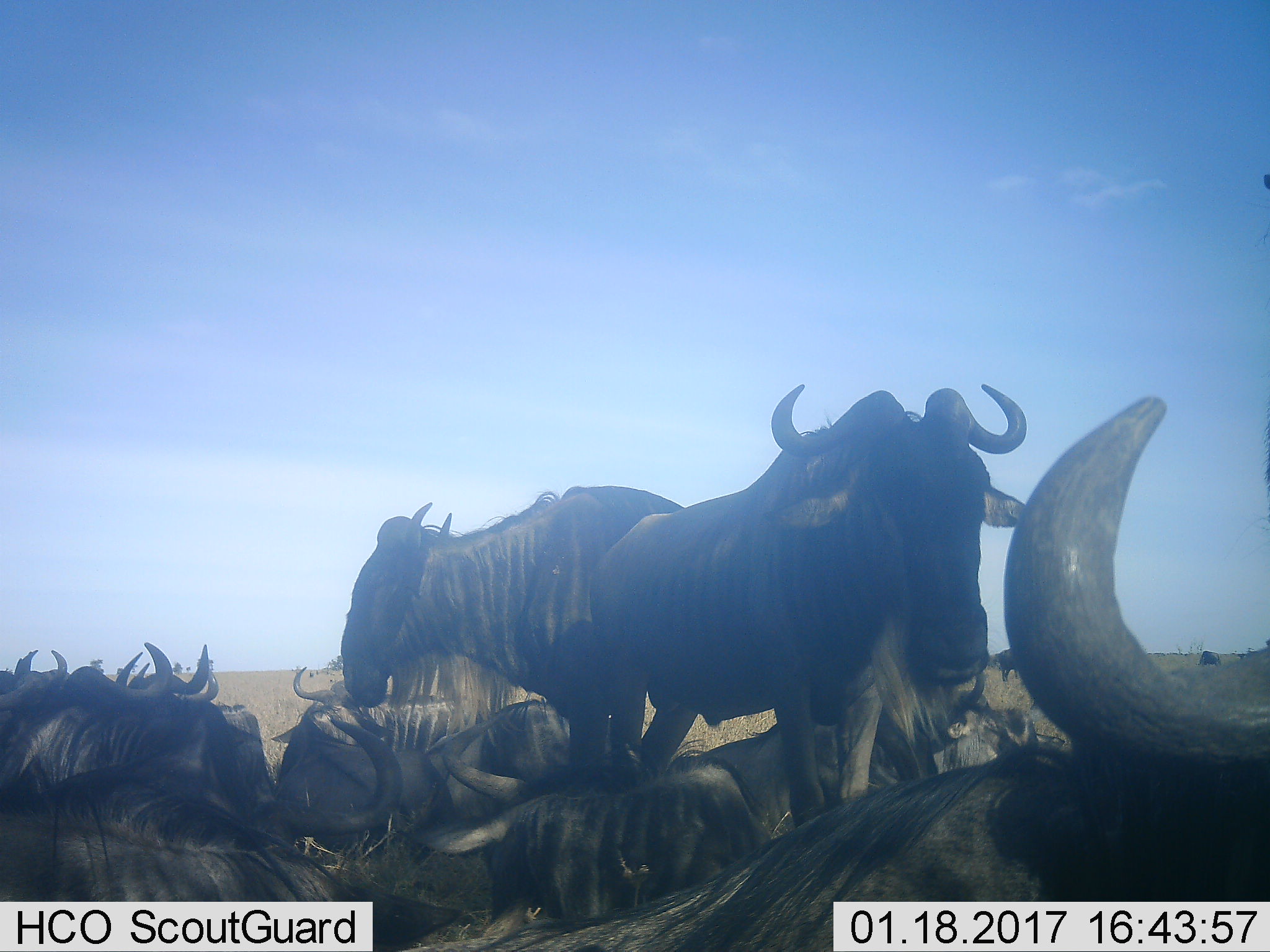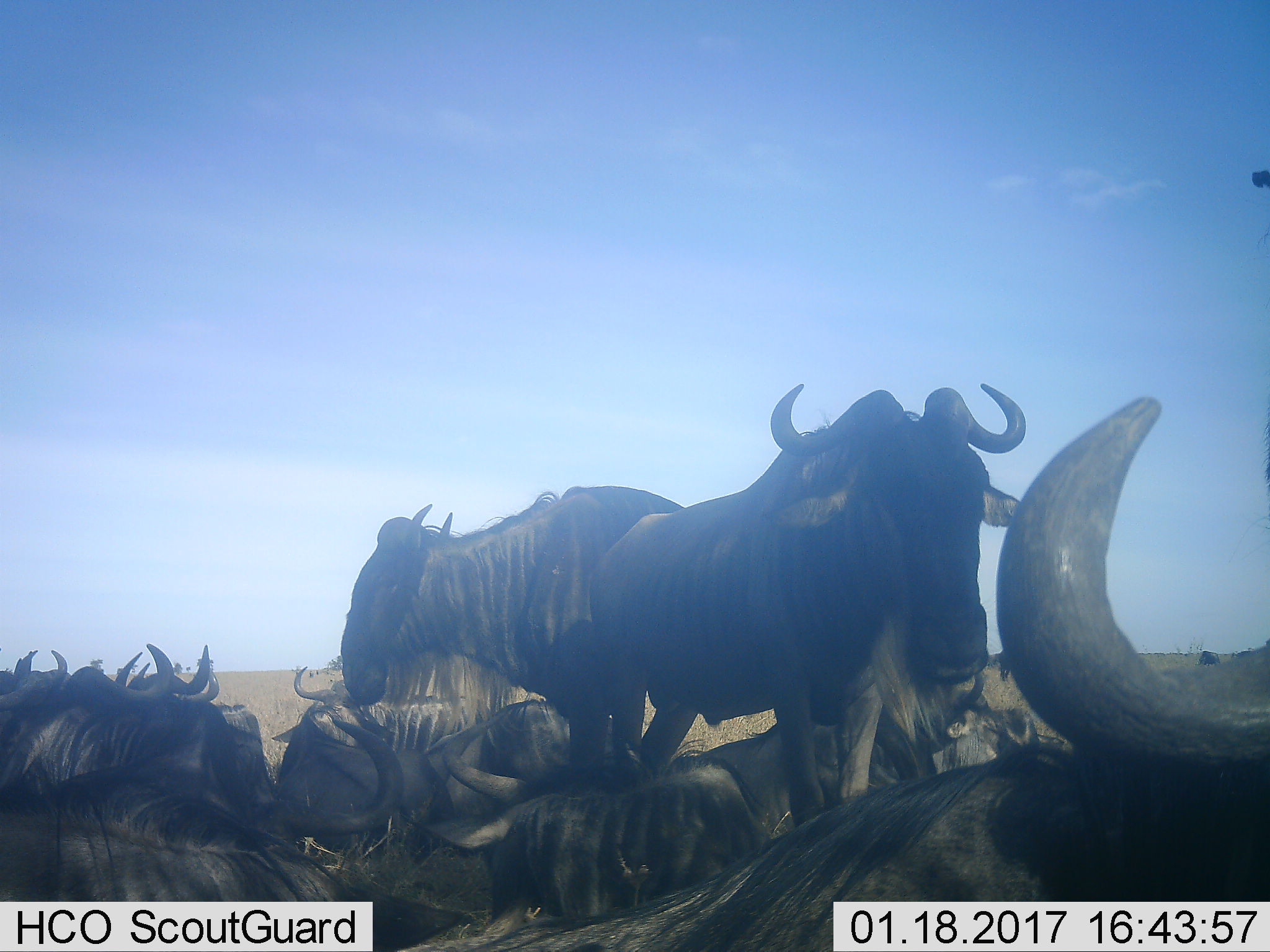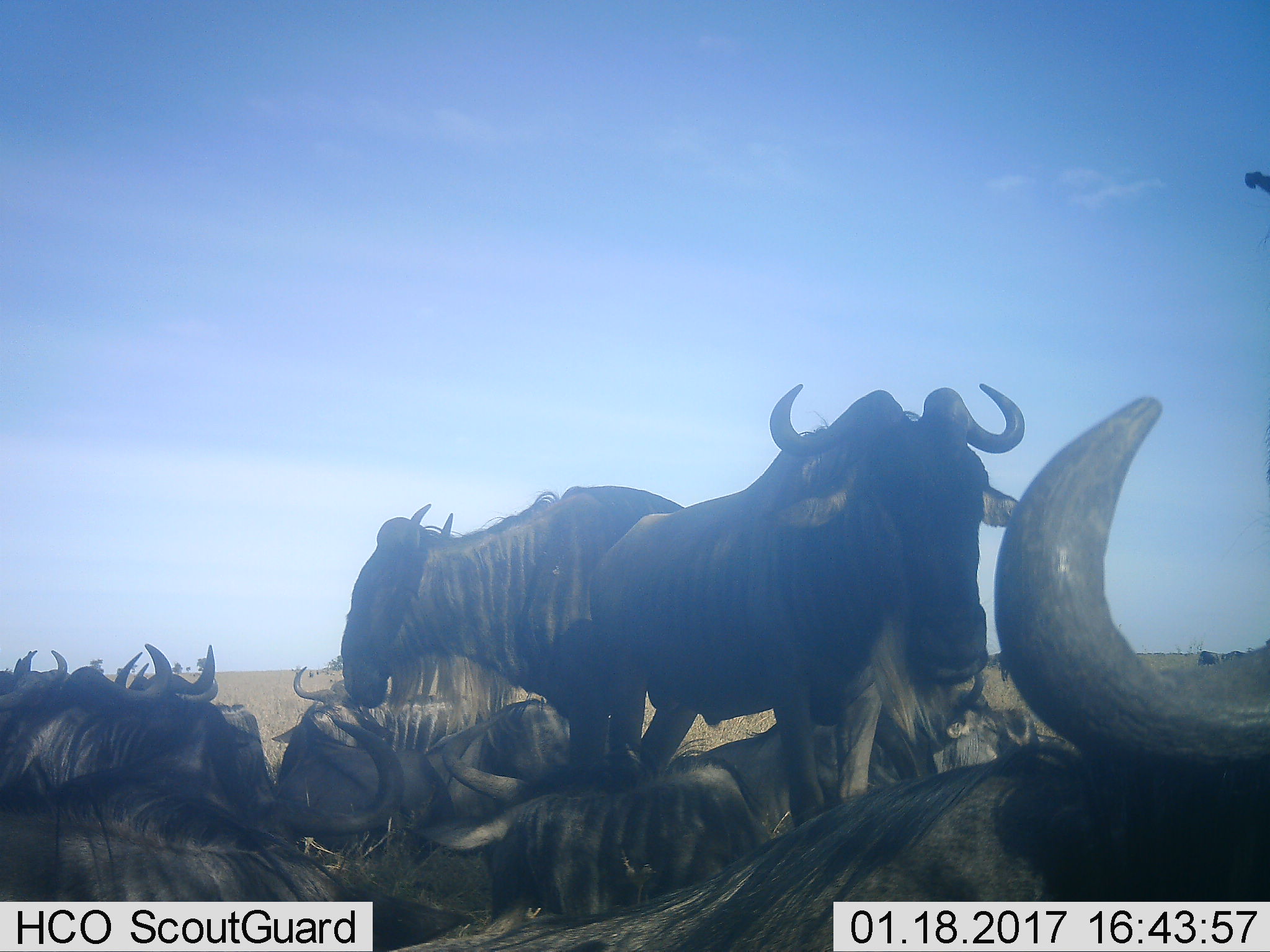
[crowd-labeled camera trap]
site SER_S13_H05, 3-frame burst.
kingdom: Animalia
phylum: Chordata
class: Mammalia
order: Artiodactyla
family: Bovidae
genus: Connochaetes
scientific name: Connochaetes taurinus taurinus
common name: blue wildebeest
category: wildebeestblue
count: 11-50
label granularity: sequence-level